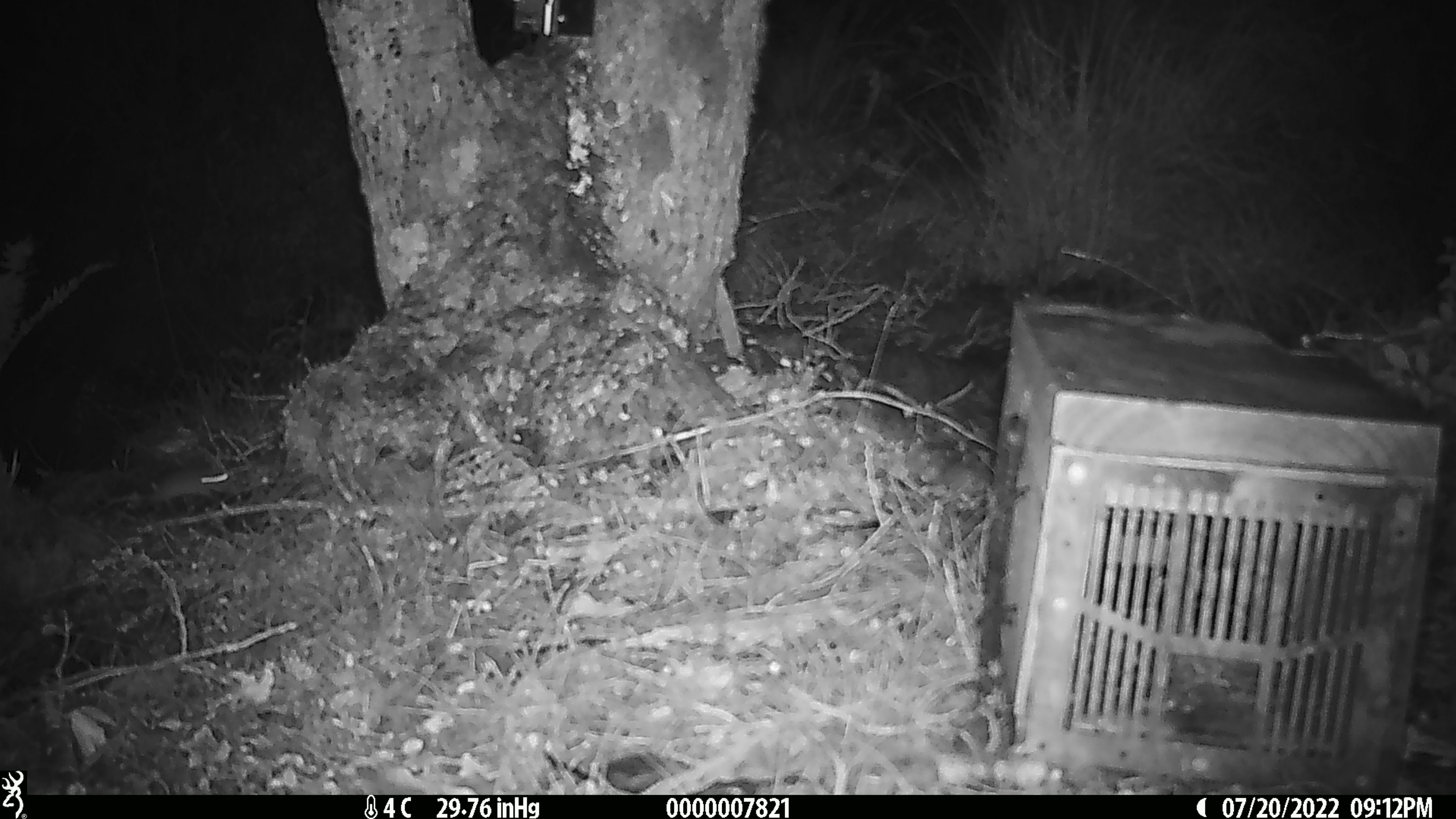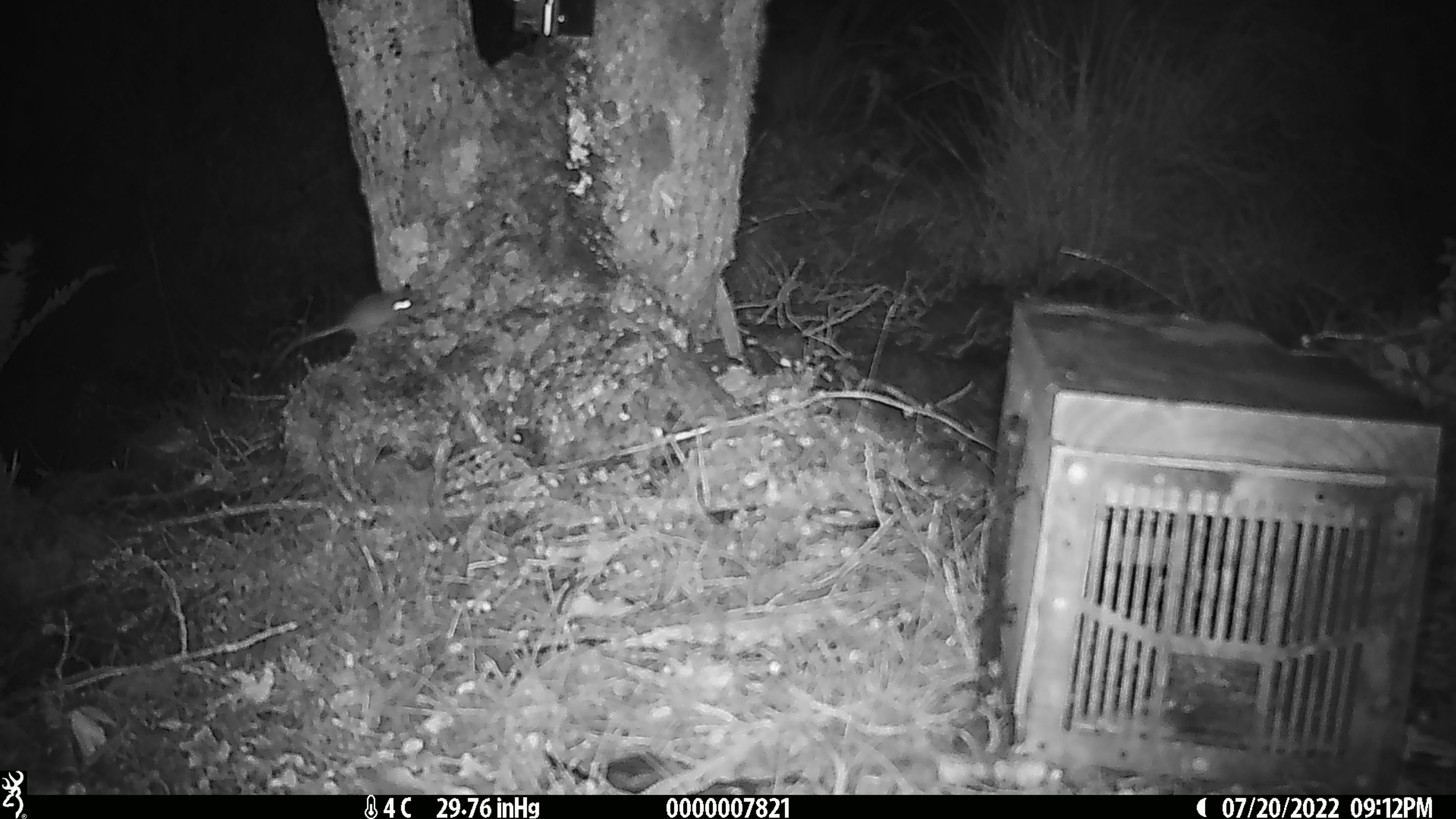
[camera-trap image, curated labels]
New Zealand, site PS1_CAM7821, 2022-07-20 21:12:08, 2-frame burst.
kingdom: Animalia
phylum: Chordata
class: Mammalia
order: Rodentia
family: Muridae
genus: Mus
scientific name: Mus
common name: mouse